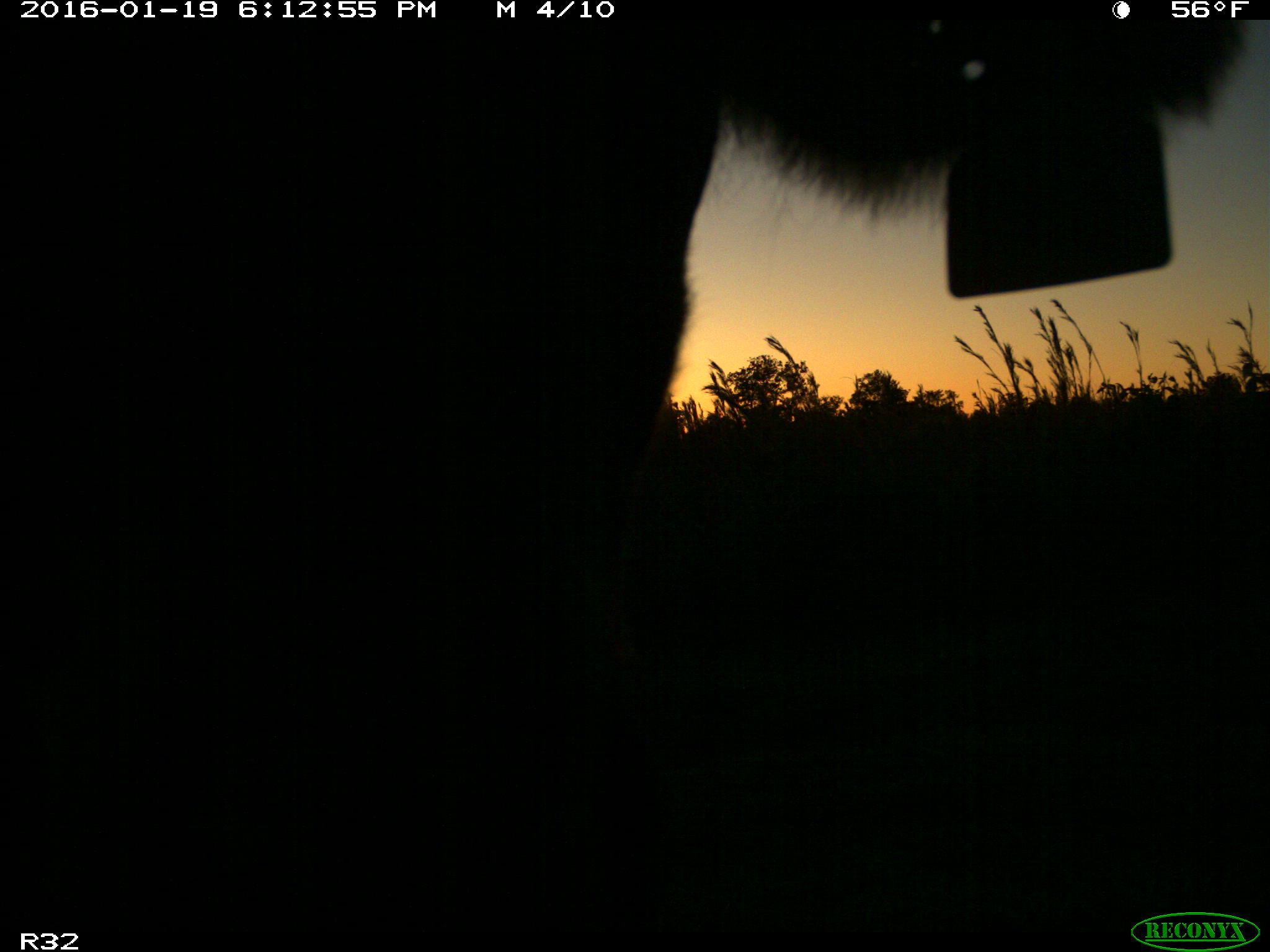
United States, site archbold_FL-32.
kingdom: Animalia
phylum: Chordata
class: Mammalia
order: Artiodactyla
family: Bovidae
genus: Bos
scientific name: Bos taurus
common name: domestic cow